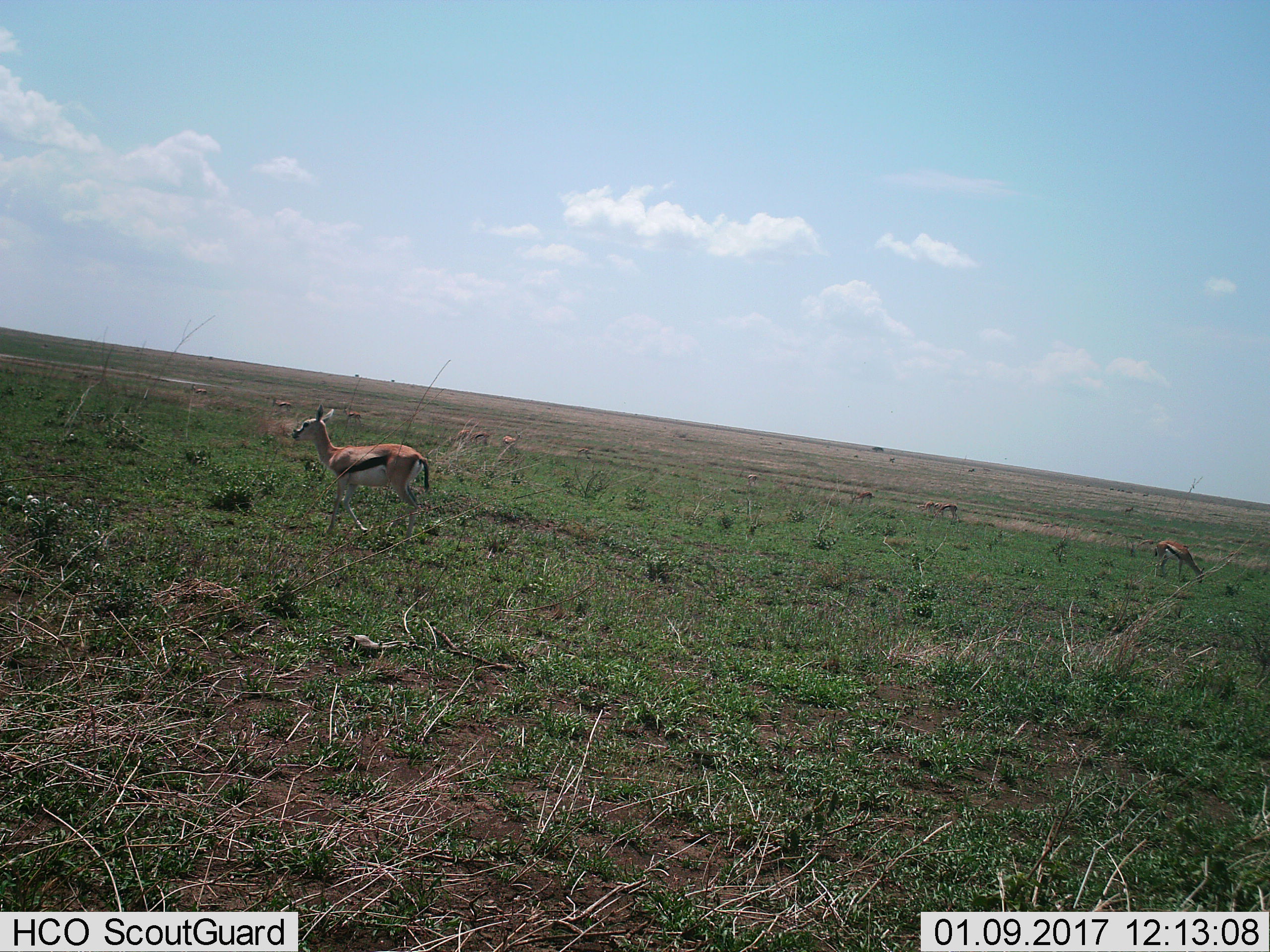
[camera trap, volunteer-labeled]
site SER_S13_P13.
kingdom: Animalia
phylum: Chordata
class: Mammalia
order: Artiodactyla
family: Bovidae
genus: Eudorcas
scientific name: Eudorcas thomsonii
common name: thomson's gazelle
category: gazellethomsons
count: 9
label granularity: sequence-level